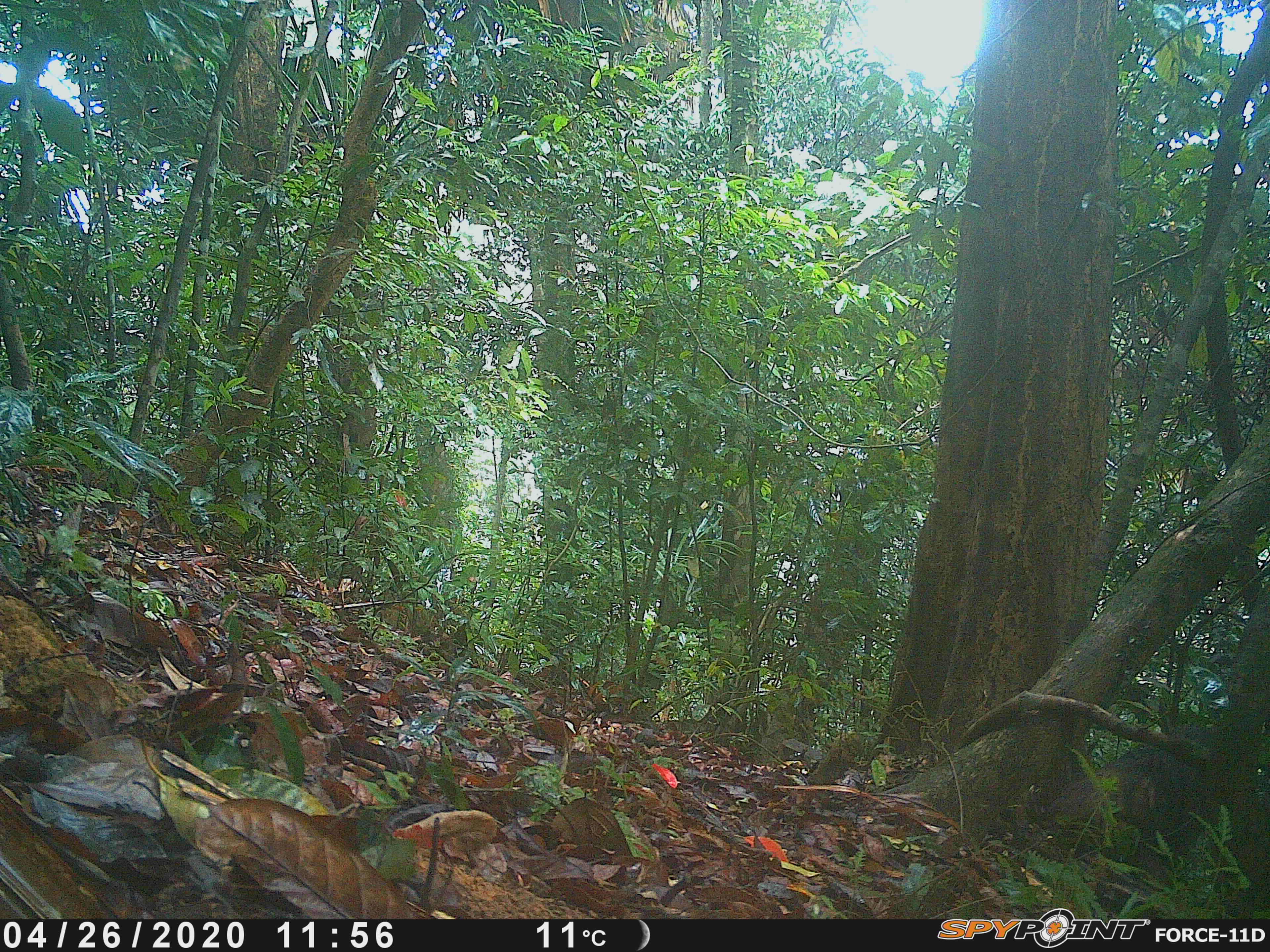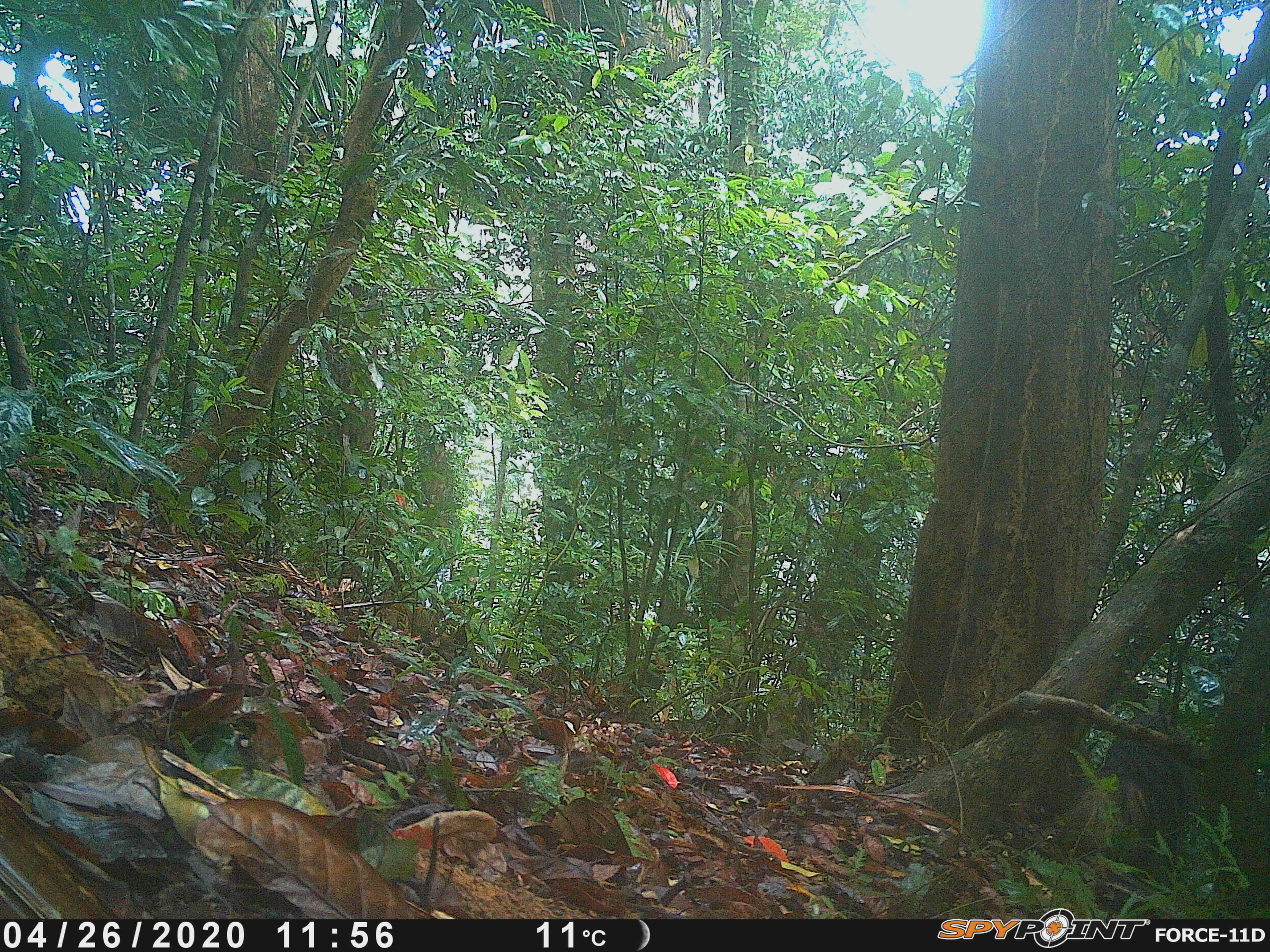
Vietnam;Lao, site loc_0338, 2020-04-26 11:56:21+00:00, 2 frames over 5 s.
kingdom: Animalia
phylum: Chordata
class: Mammalia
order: Primates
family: Cercopithecidae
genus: Macaca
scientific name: Macaca arctoides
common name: stump-tailed macaque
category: stump tailed macaque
Stump tailed macaque (stump-tailed macaque) (Macaca arctoides). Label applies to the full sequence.